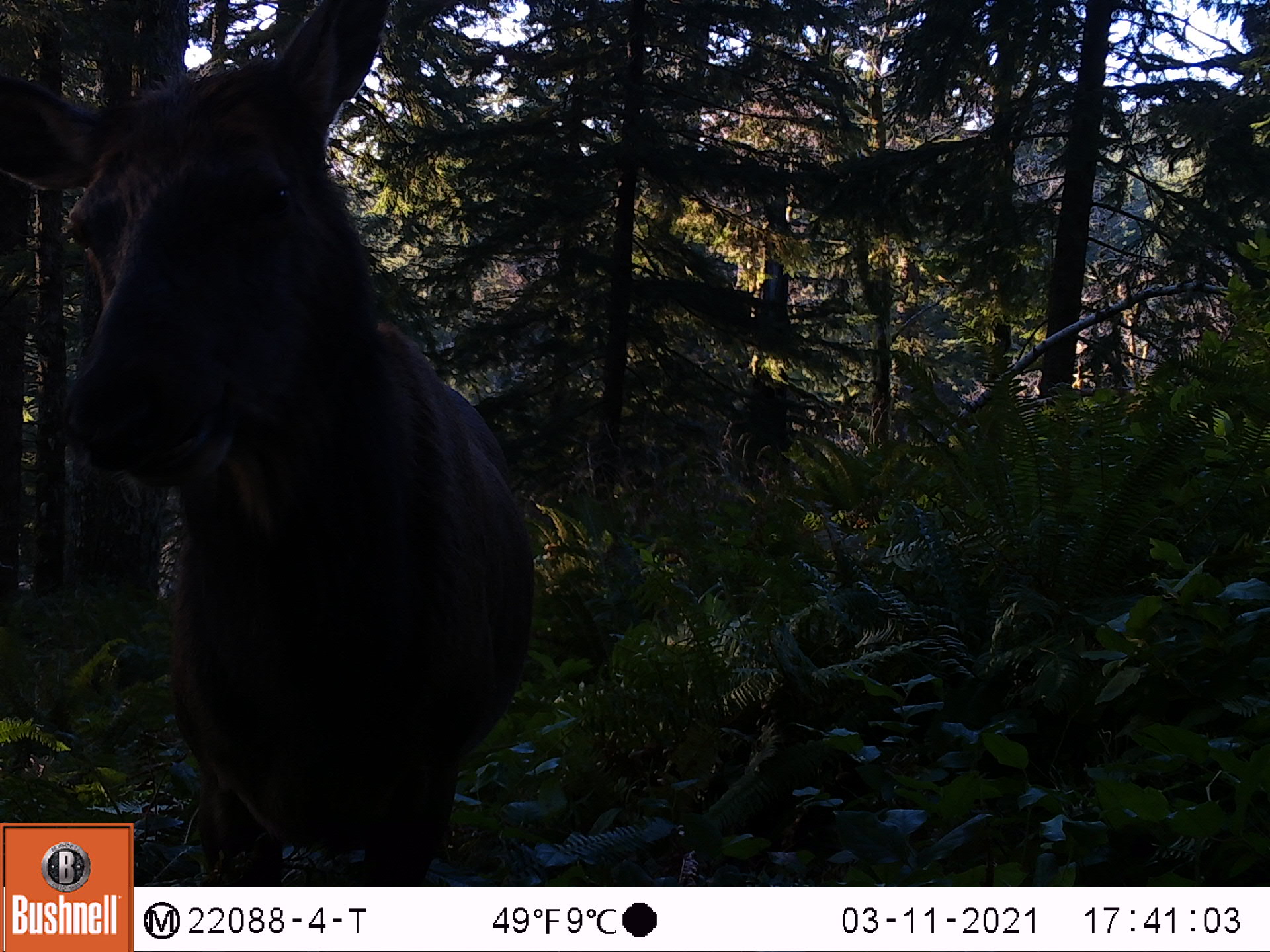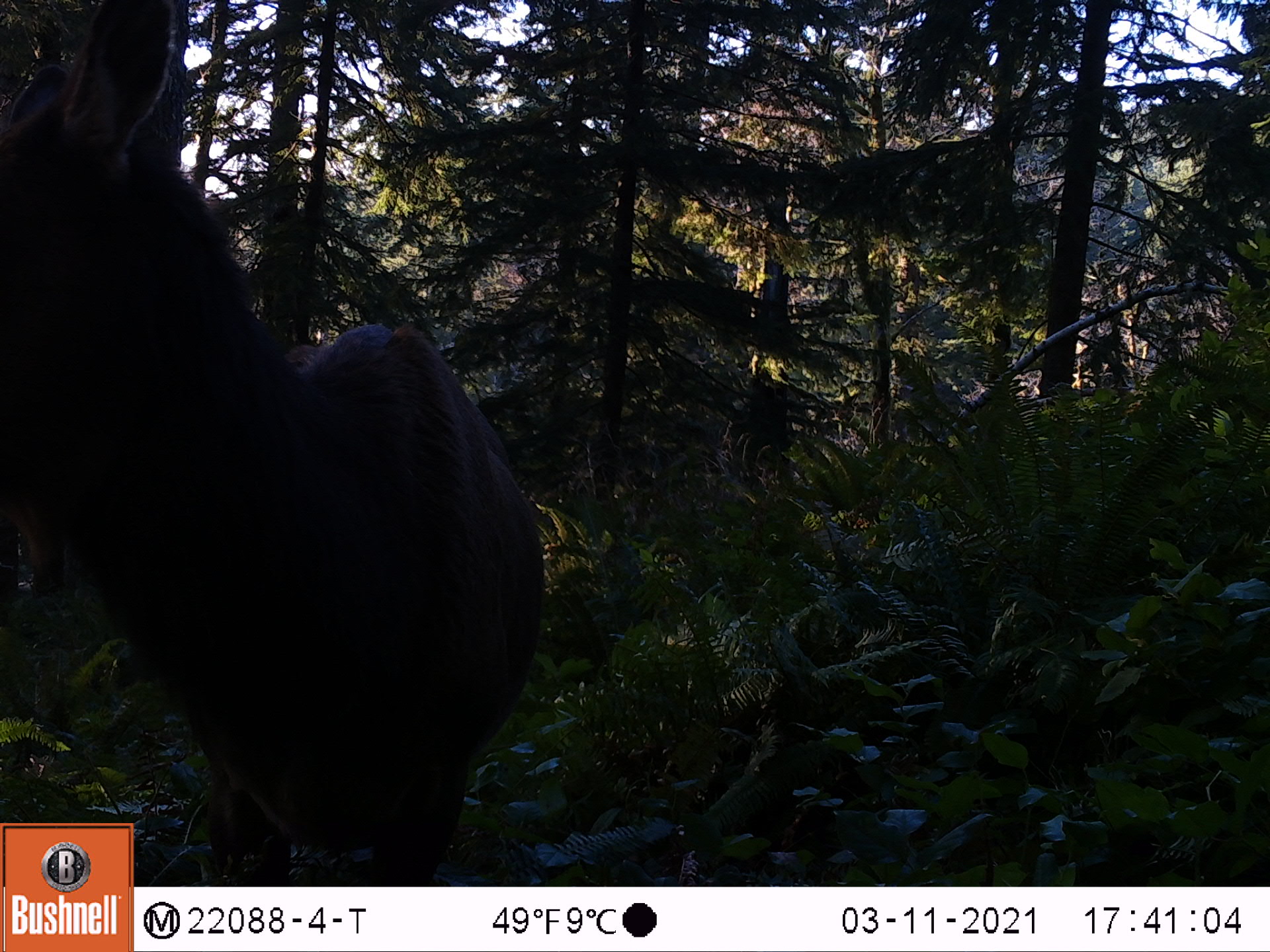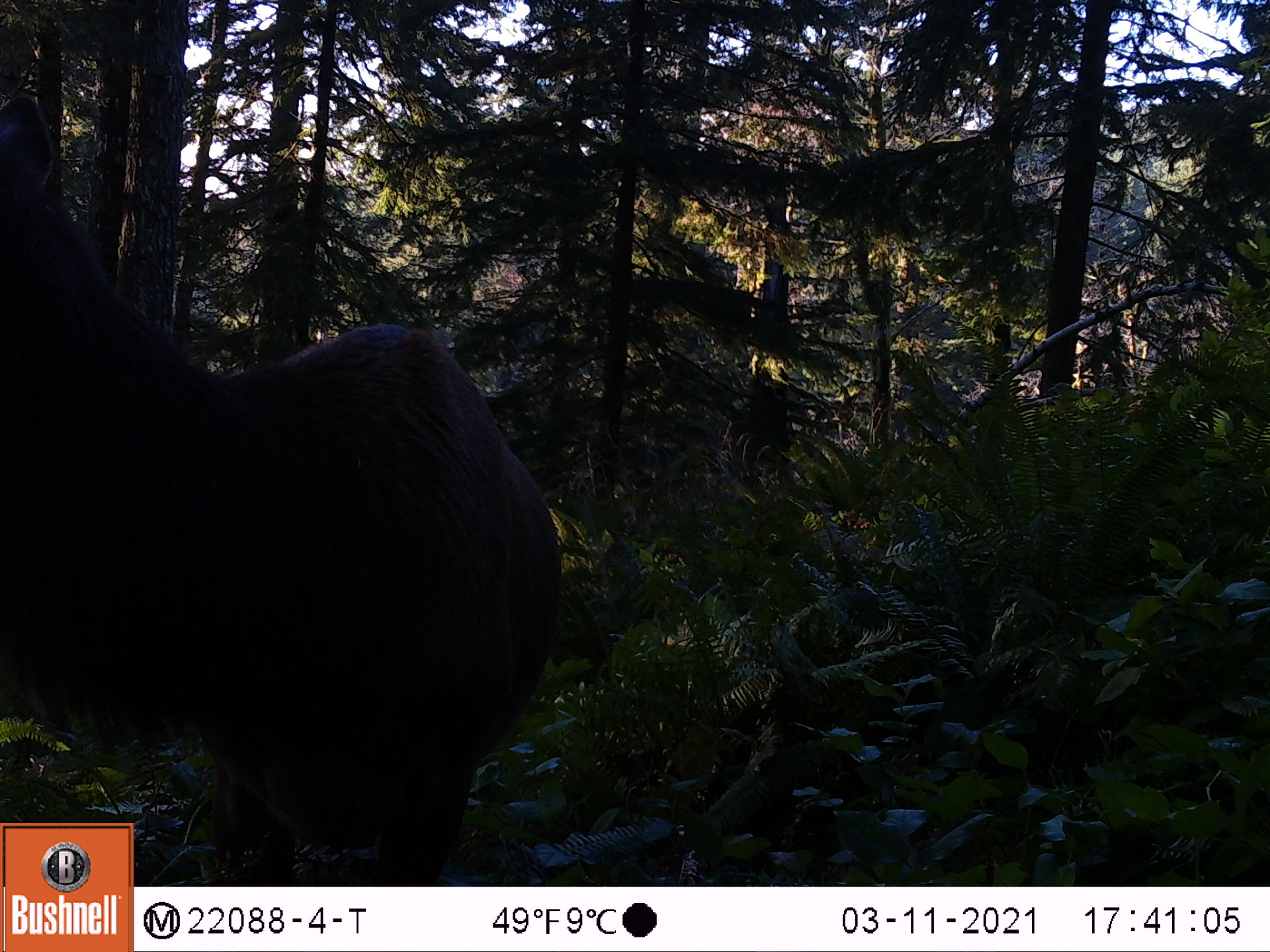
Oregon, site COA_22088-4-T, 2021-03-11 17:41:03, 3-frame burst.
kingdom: Animalia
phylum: Chordata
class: Mammalia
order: Artiodactyla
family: Cervidae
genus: Cervus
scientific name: Cervus canadensis roosevelti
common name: roosevelt elk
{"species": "roosevelt elk (Cervus canadensis roosevelti)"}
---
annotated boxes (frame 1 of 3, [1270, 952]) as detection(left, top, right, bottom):
roosevelt elk: detection(0, 0, 533, 819)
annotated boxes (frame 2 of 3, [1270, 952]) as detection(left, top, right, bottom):
roosevelt elk: detection(0, 0, 566, 819)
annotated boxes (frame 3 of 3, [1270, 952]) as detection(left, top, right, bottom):
roosevelt elk: detection(1, 63, 581, 821)